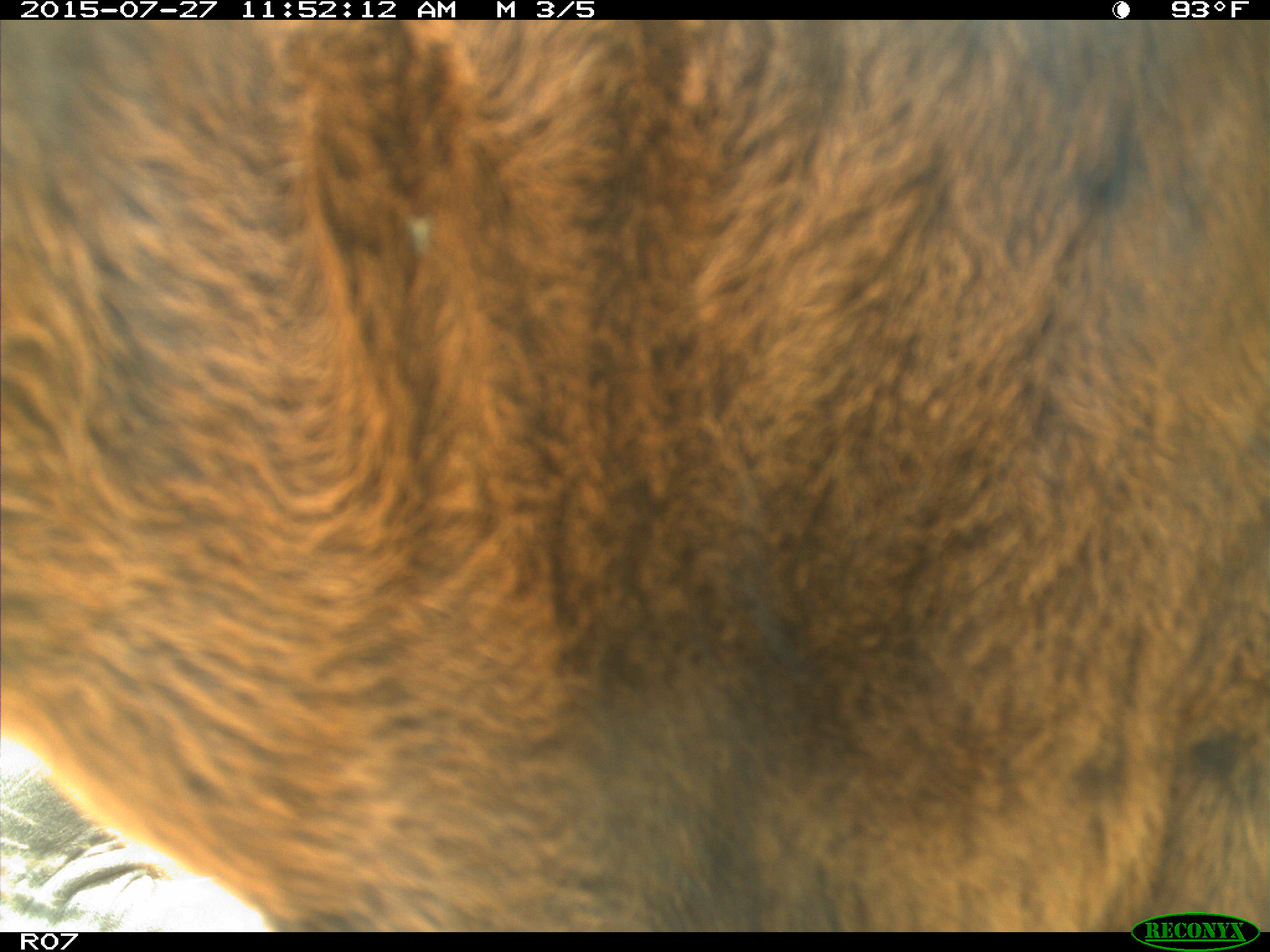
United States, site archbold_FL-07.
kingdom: Animalia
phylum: Chordata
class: Mammalia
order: Artiodactyla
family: Bovidae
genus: Bos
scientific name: Bos taurus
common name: domestic cow